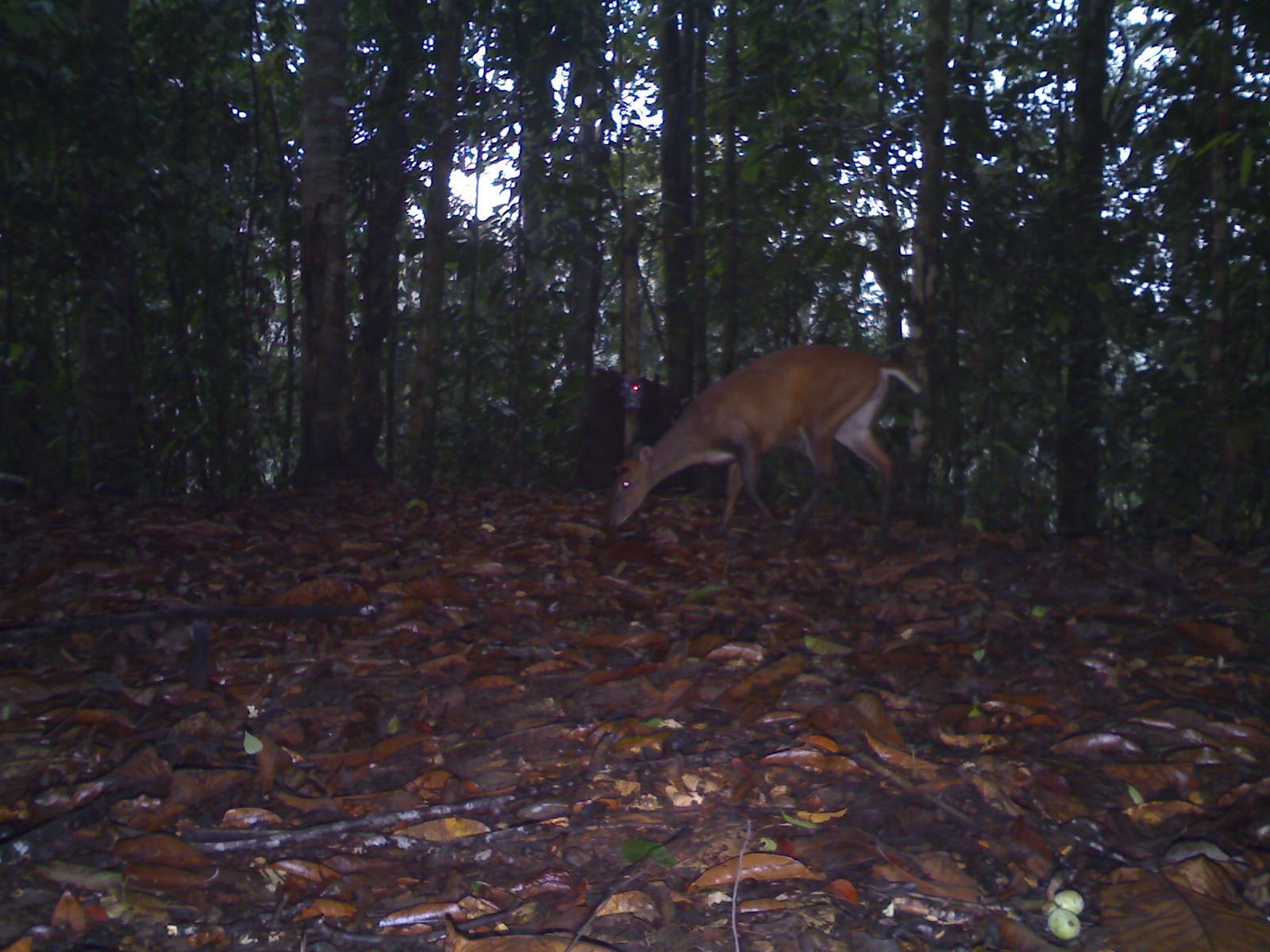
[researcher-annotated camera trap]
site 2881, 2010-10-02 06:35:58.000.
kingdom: Animalia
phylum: Chordata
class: Mammalia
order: Artiodactyla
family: Cervidae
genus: Muntiacus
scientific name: Muntiacus muntjak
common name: southern red muntjac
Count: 1.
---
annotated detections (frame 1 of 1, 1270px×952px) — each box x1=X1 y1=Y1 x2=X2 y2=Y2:
muntiacus muntjak: x1=604 y1=342 x2=922 y2=533